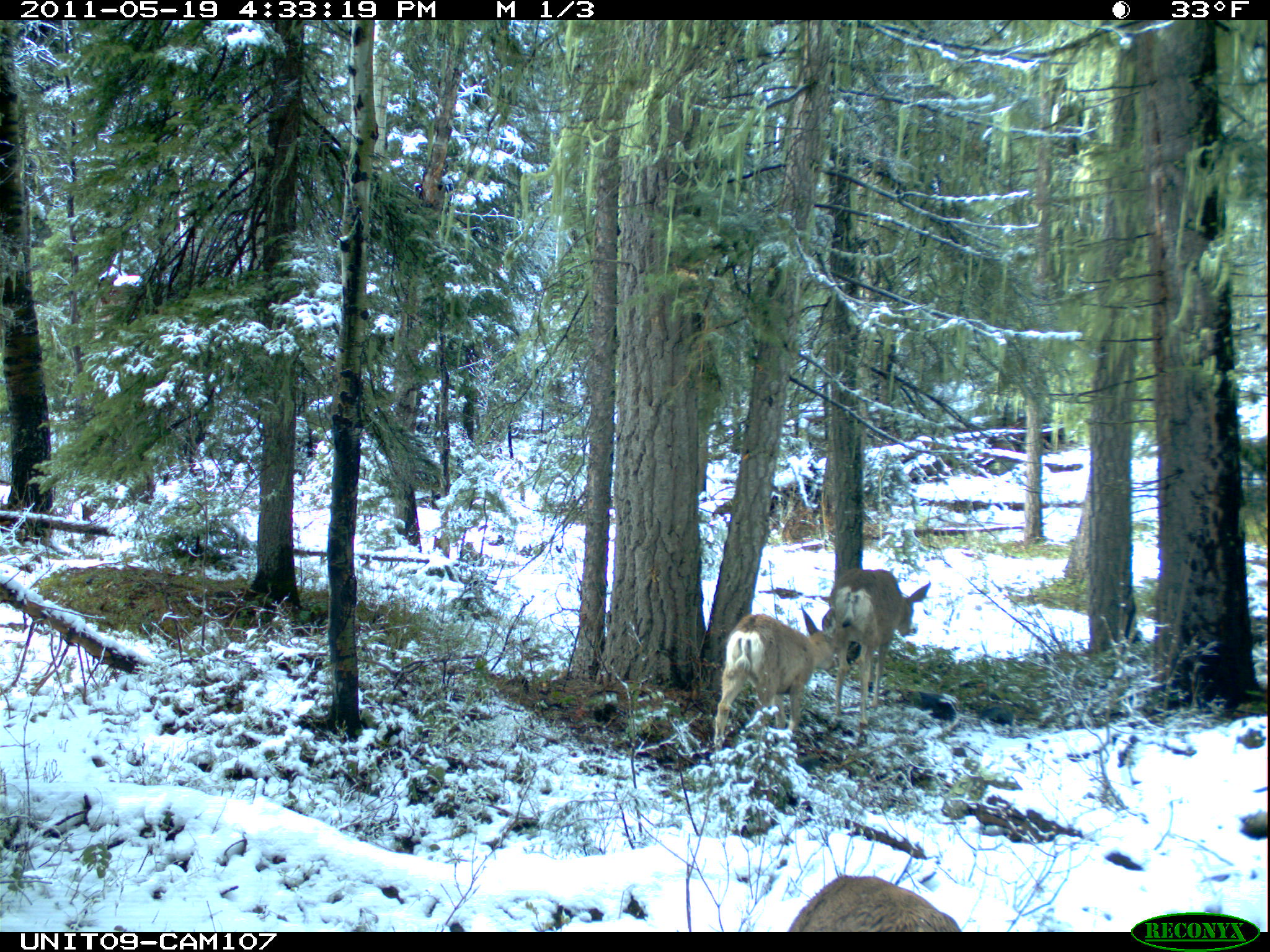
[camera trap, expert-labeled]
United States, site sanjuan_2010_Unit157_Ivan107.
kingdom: Animalia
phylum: Chordata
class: Mammalia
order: Artiodactyla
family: Cervidae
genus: Odocoileus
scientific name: Odocoileus hemionus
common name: mule deer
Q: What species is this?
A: Odocoileus hemionus (mule deer).